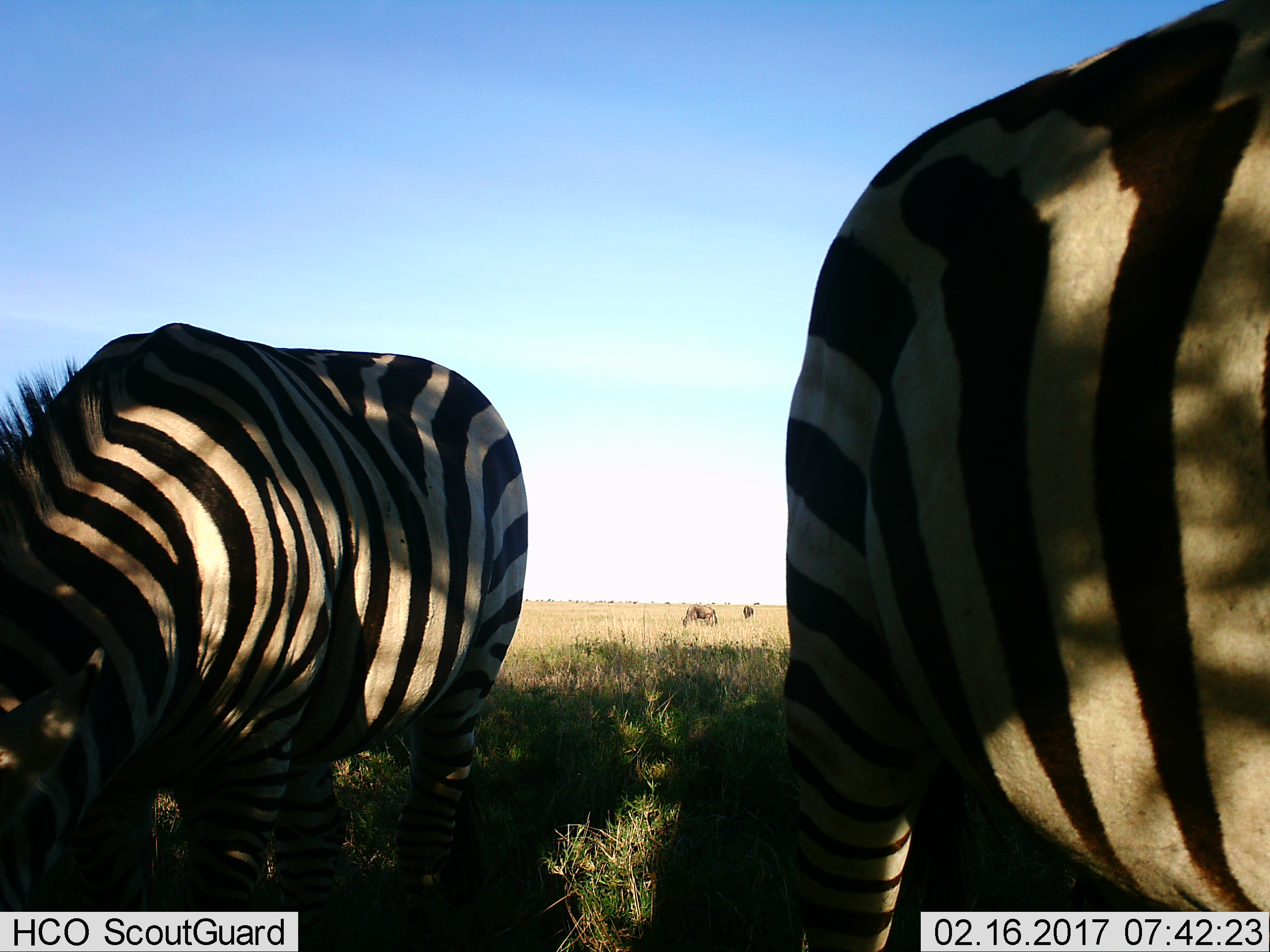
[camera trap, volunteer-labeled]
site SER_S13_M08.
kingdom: Animalia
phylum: Chordata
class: Mammalia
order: Artiodactyla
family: Bovidae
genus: Connochaetes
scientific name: Connochaetes taurinus taurinus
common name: blue wildebeest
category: wildebeestblue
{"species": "wildebeestblue (blue wildebeest) (Connochaetes taurinus taurinus)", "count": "2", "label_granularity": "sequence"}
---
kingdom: Animalia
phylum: Chordata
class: Mammalia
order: Perissodactyla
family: Equidae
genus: Equus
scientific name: Equus quagga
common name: plains zebra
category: zebraplains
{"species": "zebraplains (plains zebra) (Equus quagga)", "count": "2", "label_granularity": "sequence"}